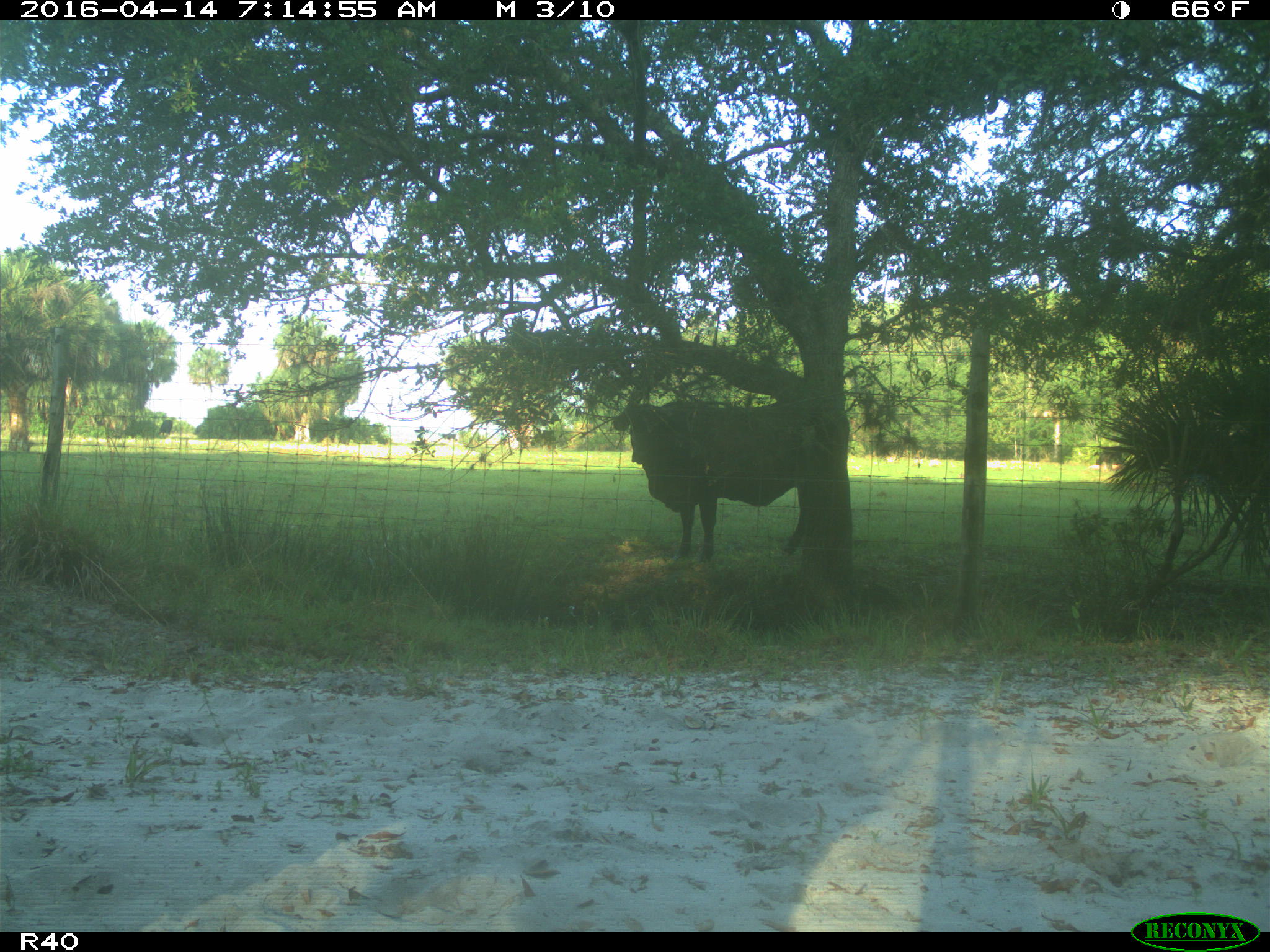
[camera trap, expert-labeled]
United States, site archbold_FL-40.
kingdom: Animalia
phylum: Chordata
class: Mammalia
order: Artiodactyla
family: Bovidae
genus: Bos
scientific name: Bos taurus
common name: domestic cow